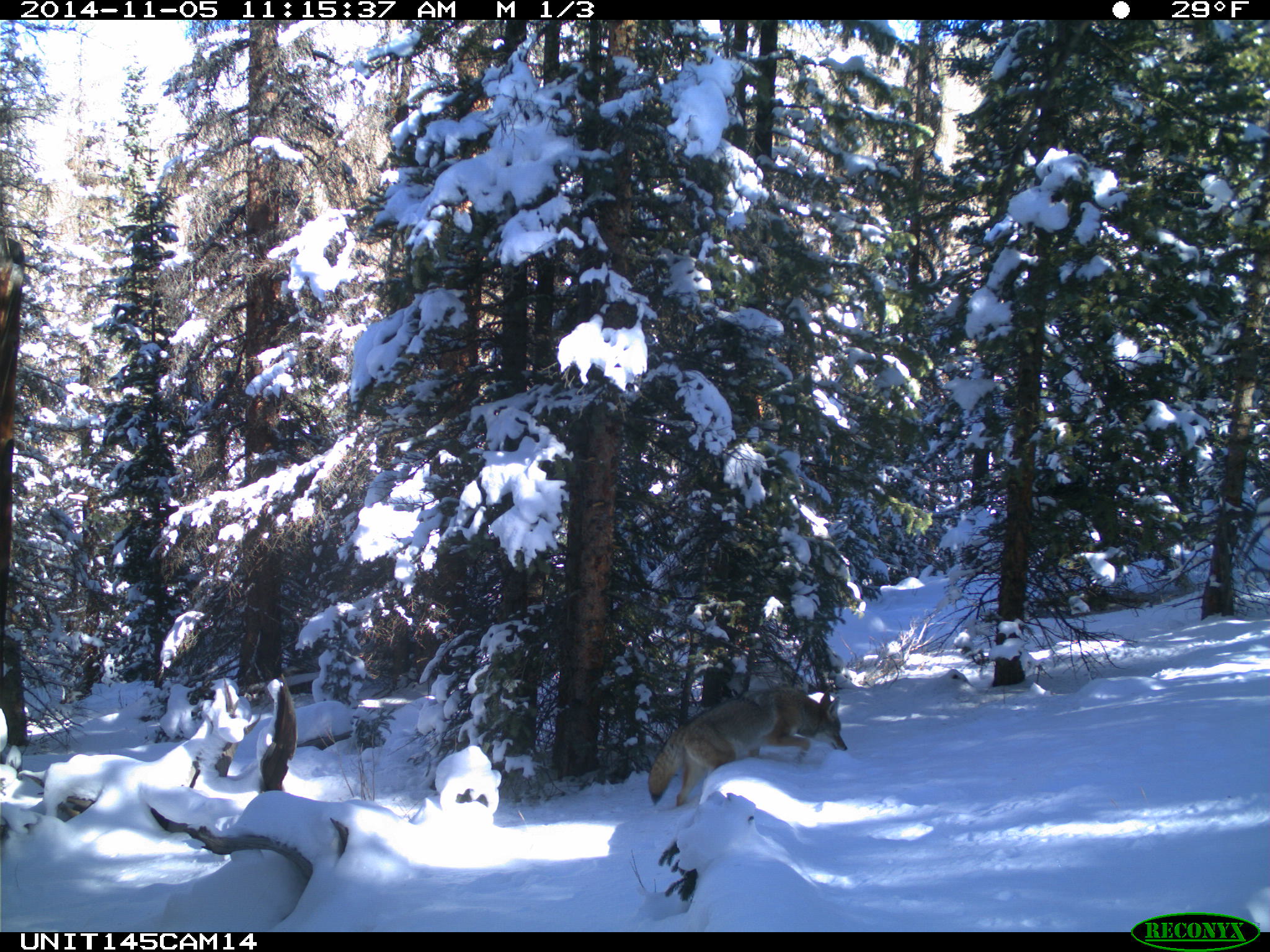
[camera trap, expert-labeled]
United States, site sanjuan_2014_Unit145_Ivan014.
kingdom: Animalia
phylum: Chordata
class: Mammalia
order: Carnivora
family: Canidae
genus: Canis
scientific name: Canis latrans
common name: coyote